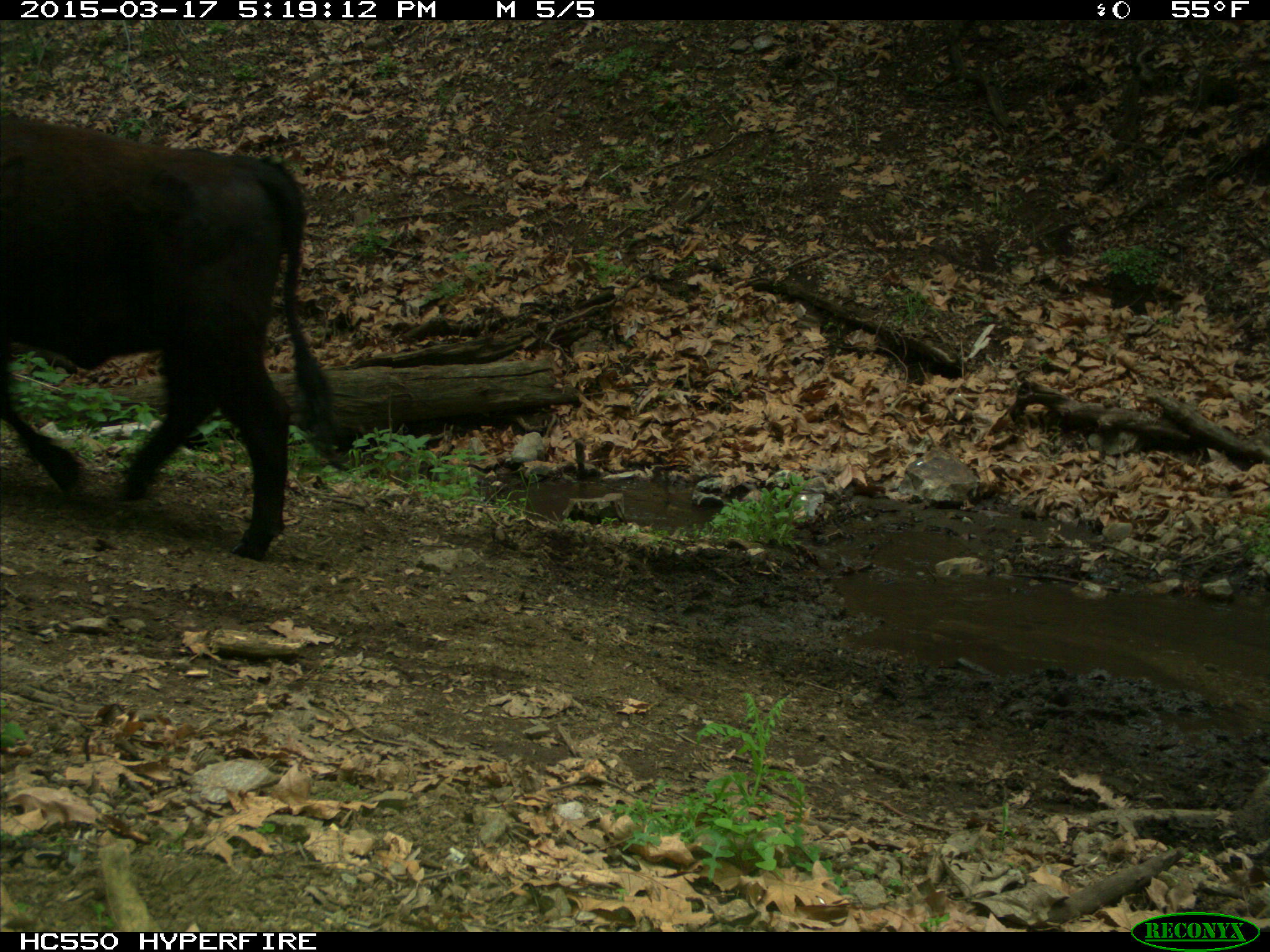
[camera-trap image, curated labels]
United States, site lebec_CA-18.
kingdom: Animalia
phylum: Chordata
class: Mammalia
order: Artiodactyla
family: Bovidae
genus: Bos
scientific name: Bos taurus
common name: domestic cow